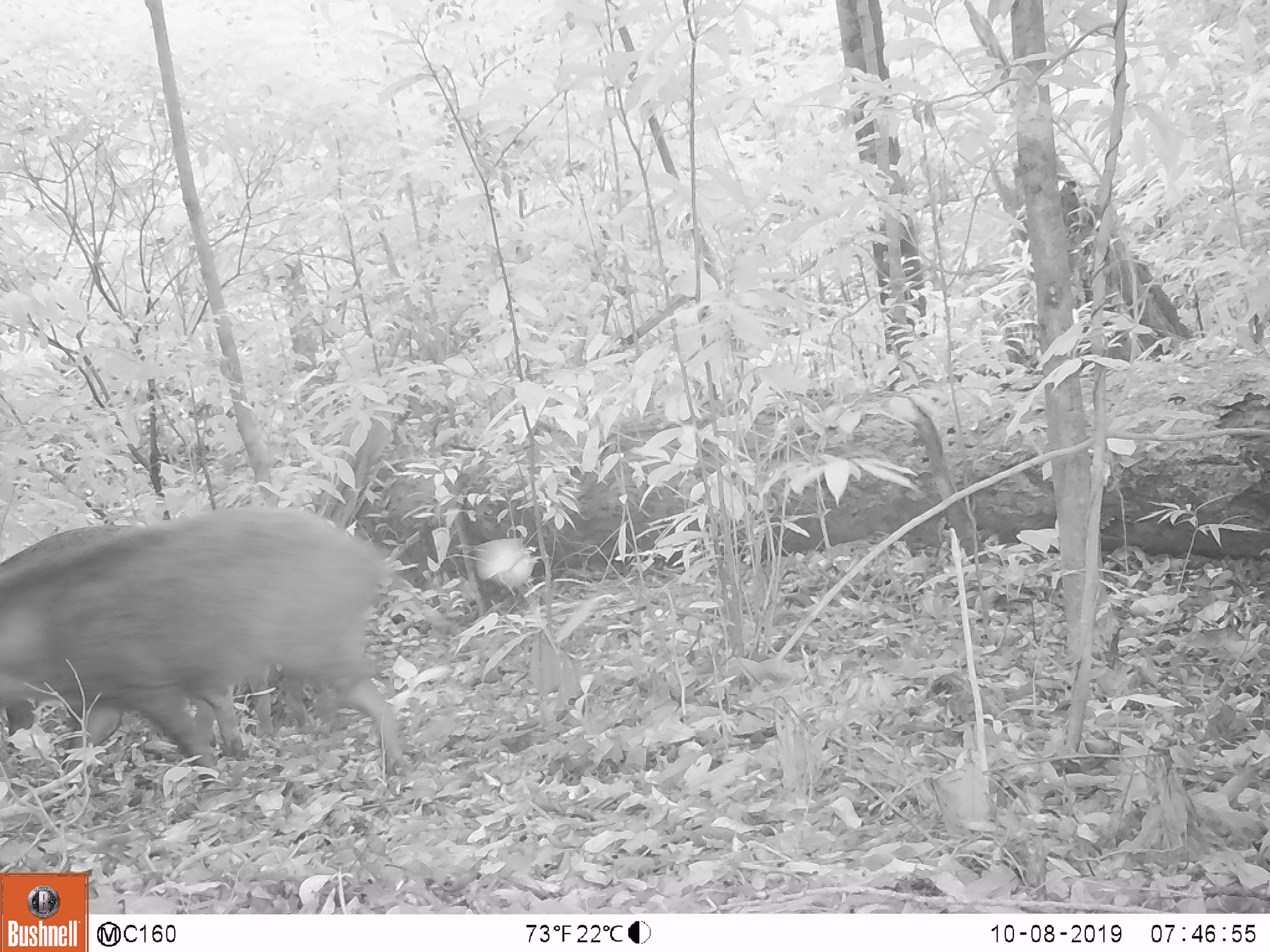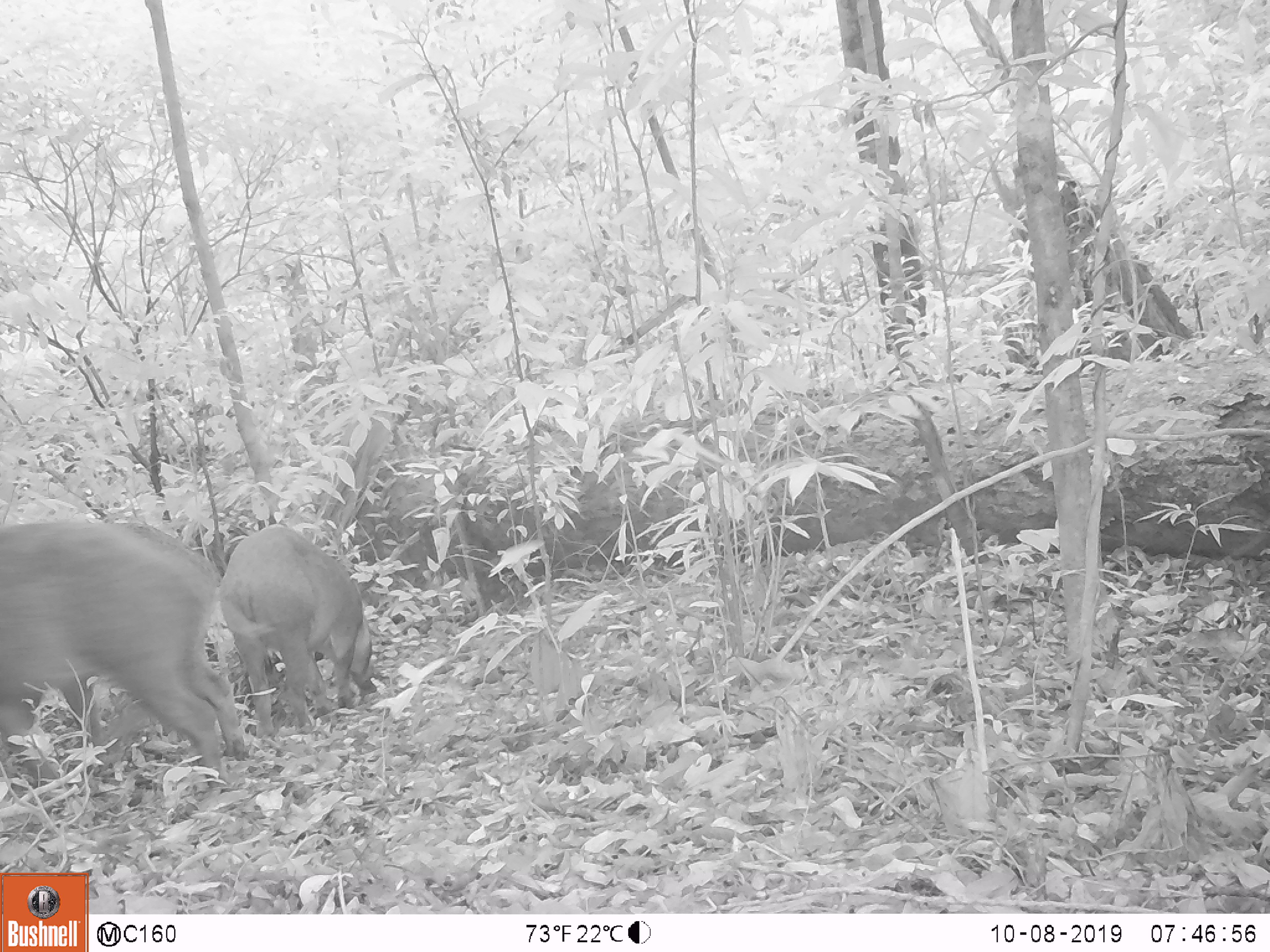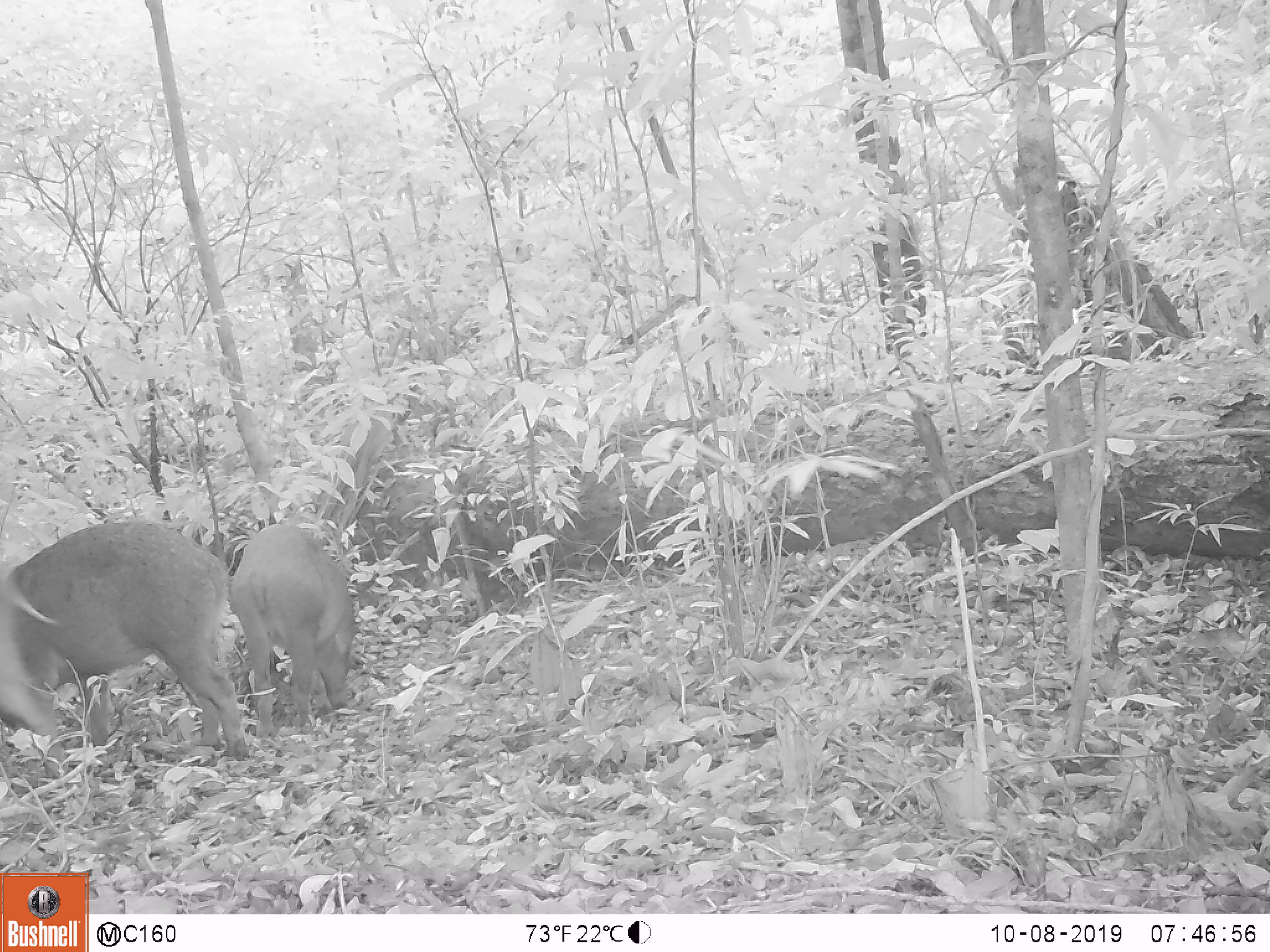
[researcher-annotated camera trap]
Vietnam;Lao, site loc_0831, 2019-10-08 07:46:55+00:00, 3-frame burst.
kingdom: Animalia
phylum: Chordata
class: Mammalia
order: Artiodactyla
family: Suidae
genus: Sus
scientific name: Sus scrofa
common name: eurasian wild pig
Eurasian wild pig (Sus scrofa). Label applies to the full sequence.